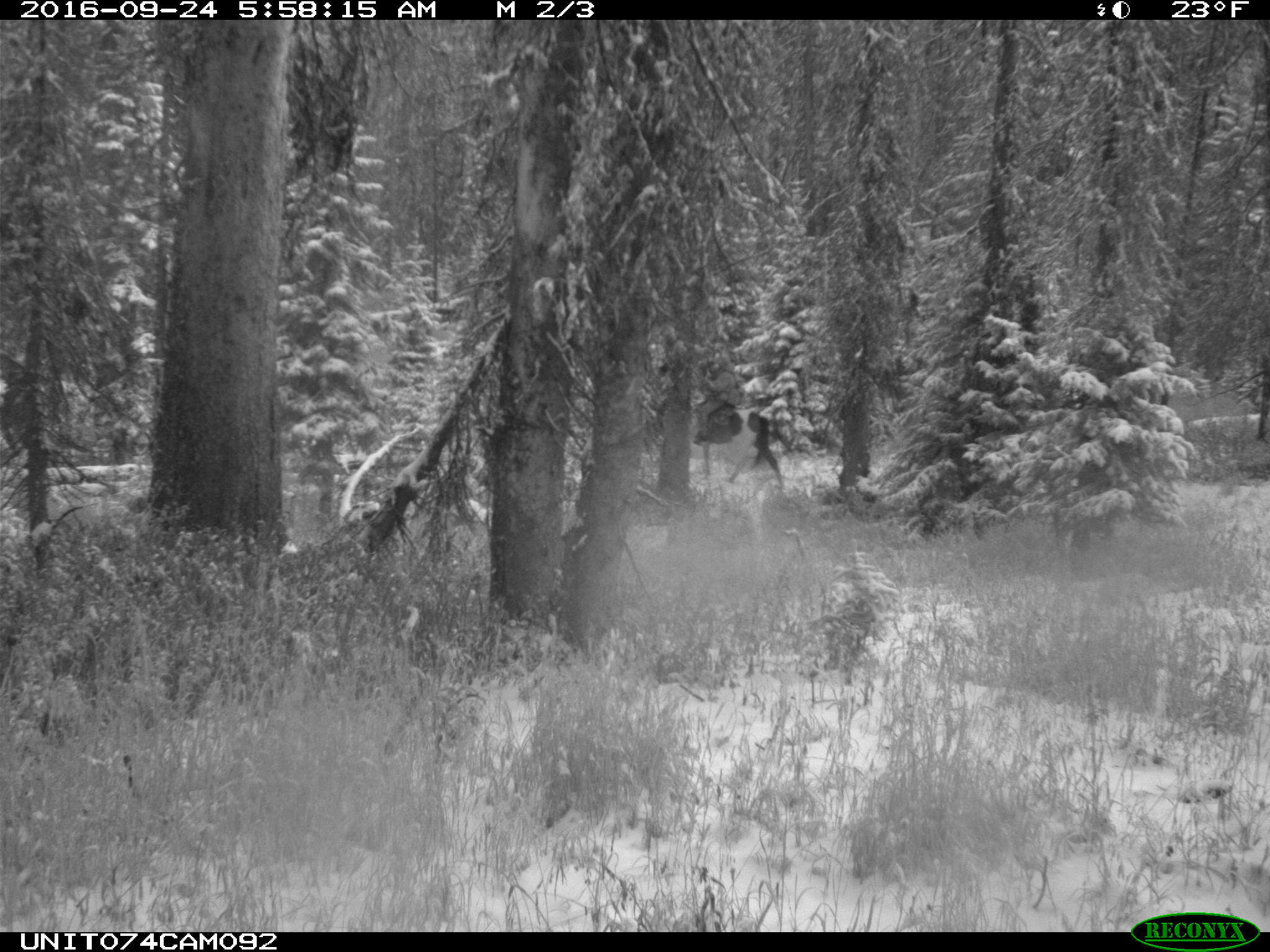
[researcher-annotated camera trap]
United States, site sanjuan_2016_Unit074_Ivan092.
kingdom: Animalia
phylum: Chordata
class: Mammalia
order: Perissodactyla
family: Equidae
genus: Equus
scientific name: Equus ferus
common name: wild horse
Equus ferus (wild horse).